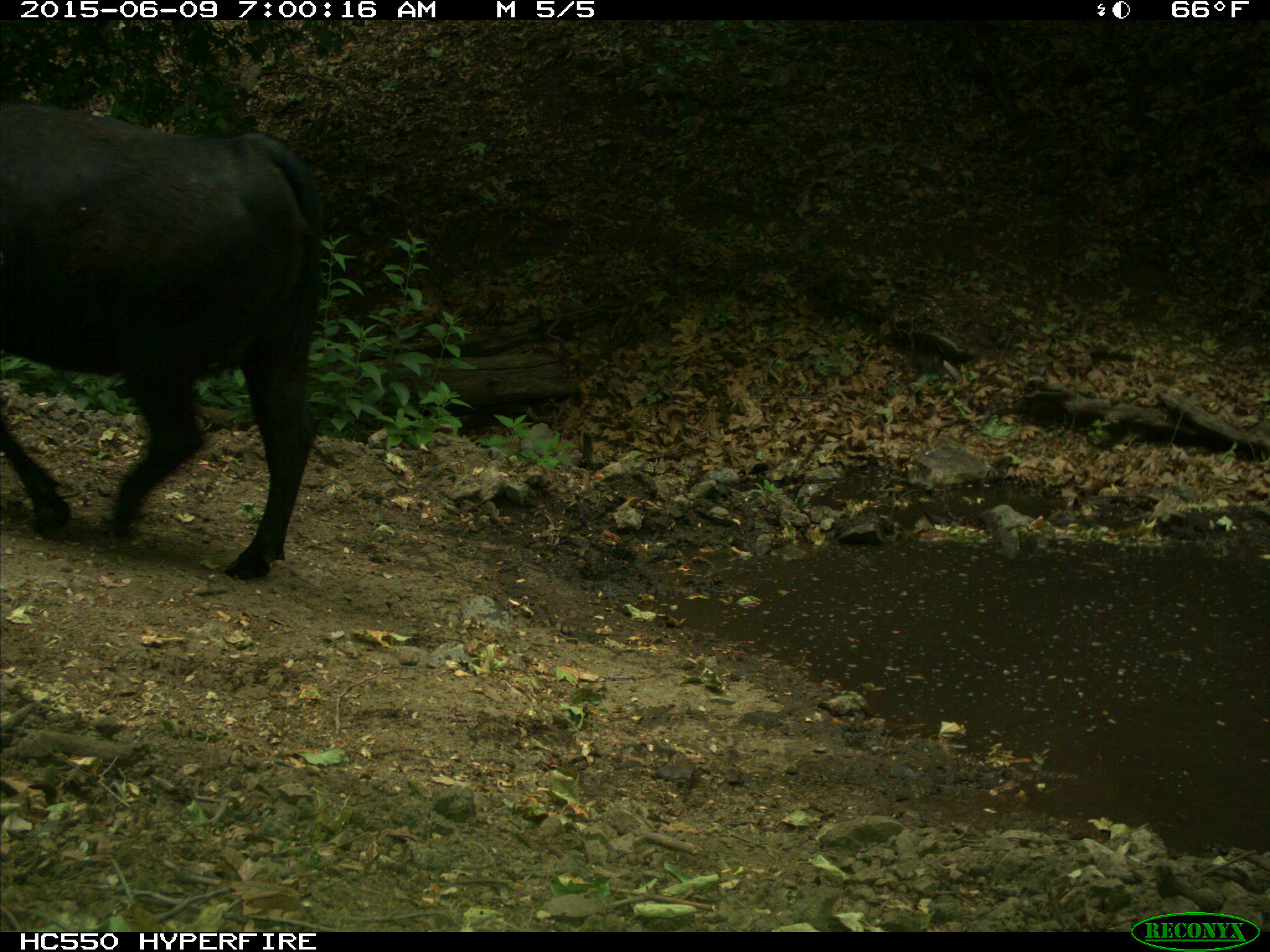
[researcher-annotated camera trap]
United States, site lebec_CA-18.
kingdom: Animalia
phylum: Chordata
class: Mammalia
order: Artiodactyla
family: Bovidae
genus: Bos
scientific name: Bos taurus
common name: domestic cow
Bos taurus (domestic cow).